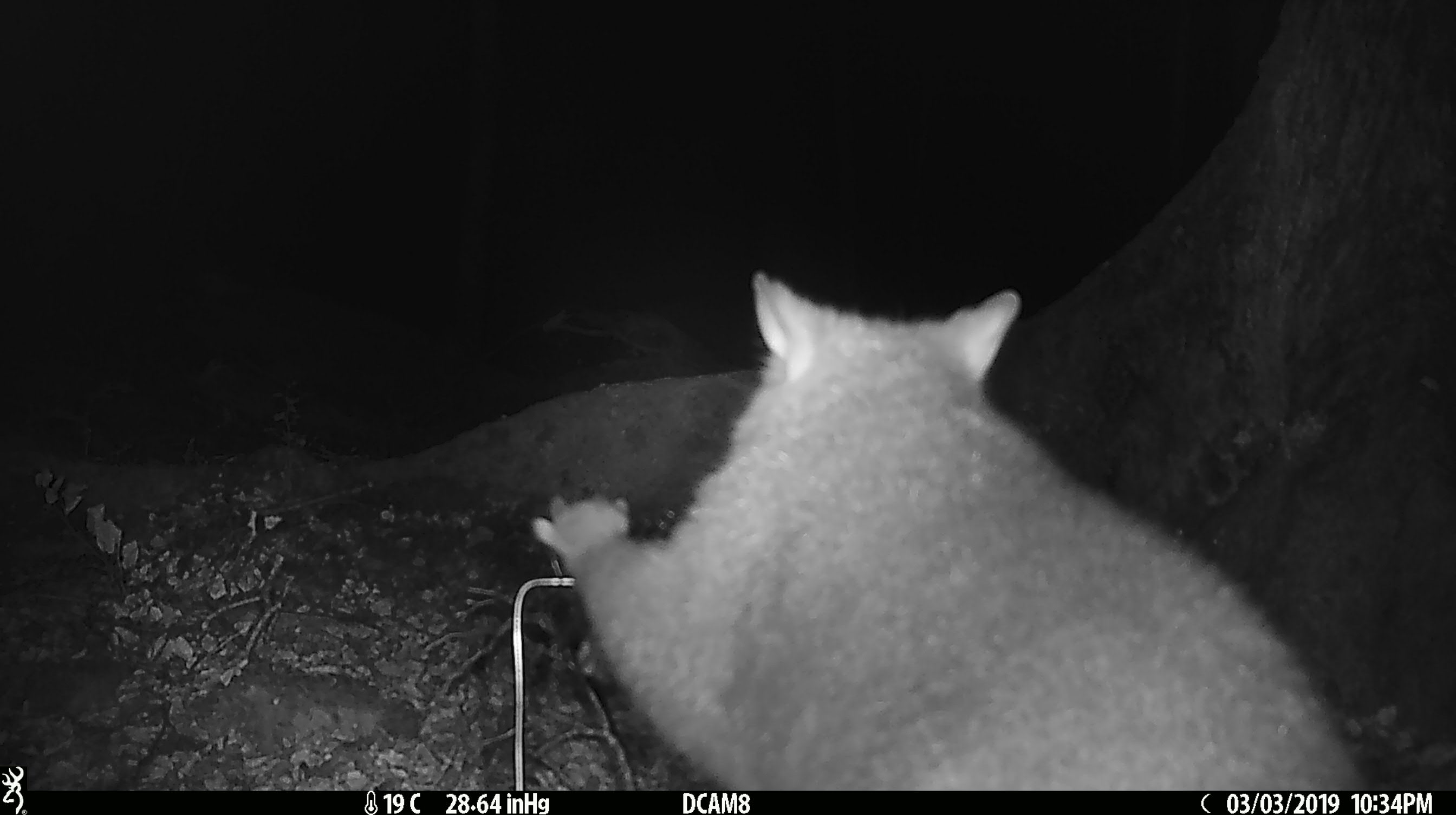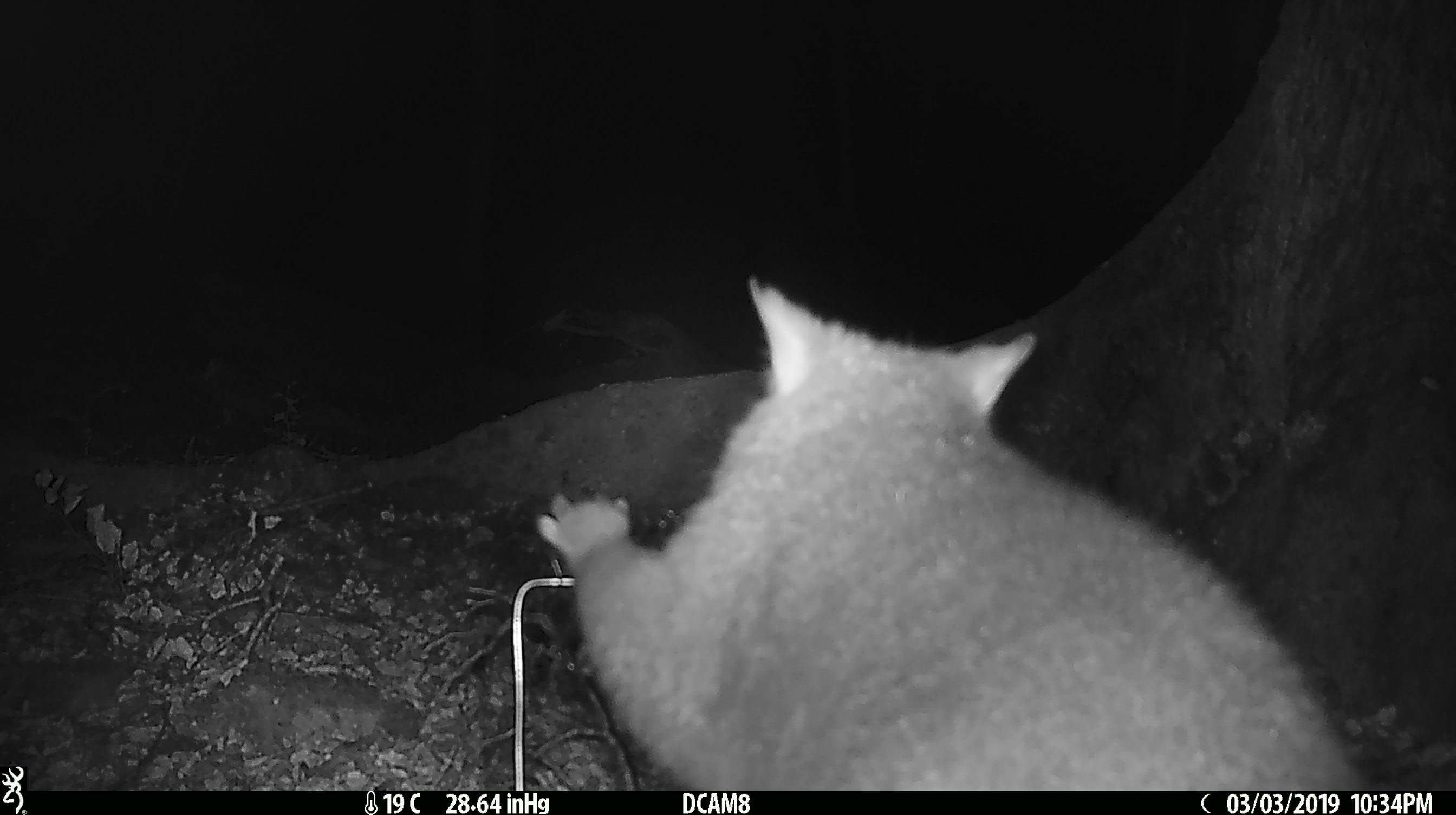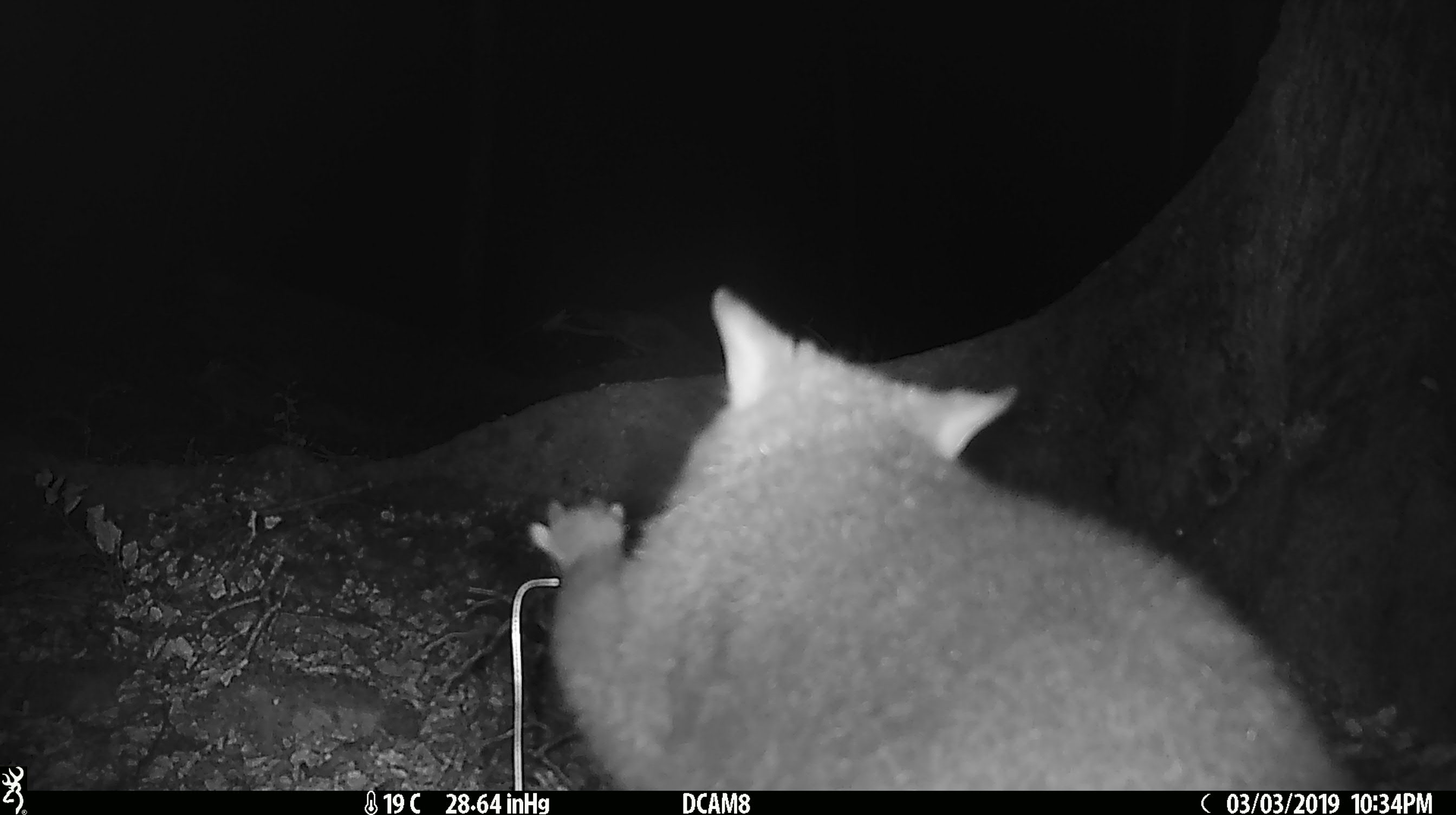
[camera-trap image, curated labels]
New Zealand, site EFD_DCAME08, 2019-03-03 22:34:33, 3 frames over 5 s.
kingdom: Animalia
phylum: Chordata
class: Mammalia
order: Diprotodontia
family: Phalangeridae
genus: Trichosurus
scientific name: Trichosurus vulpecula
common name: common brushtail possum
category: possum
Possum (common brushtail possum) (Trichosurus vulpecula).